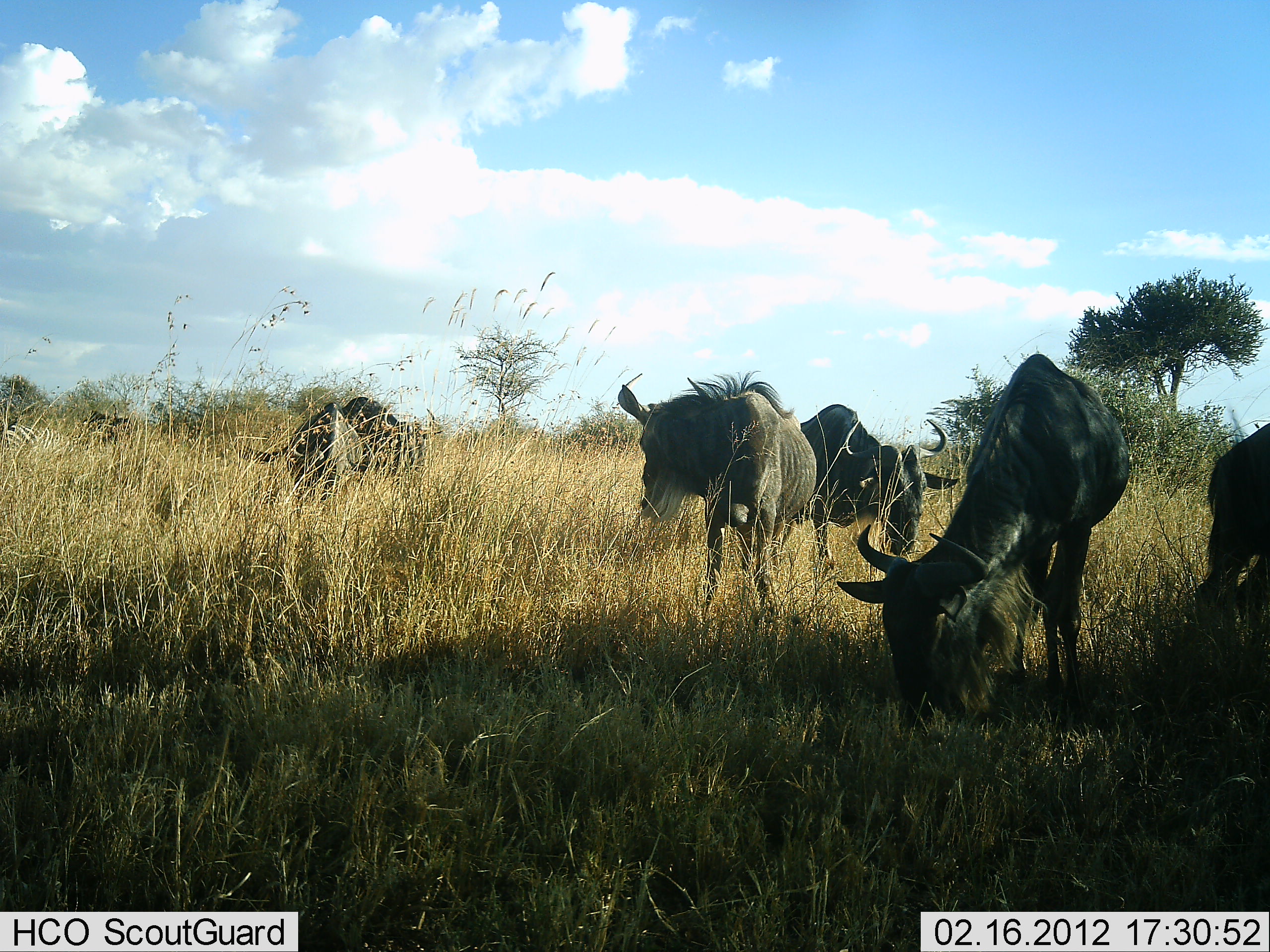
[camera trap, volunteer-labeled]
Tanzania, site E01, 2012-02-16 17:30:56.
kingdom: Animalia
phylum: Chordata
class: Mammalia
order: Artiodactyla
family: Bovidae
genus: Connochaetes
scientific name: Connochaetes taurinus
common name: blue wildebeest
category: wildebeest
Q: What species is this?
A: Wildebeest (blue wildebeest) (Connochaetes taurinus).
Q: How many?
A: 5.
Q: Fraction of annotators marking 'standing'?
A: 55%.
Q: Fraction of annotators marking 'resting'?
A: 5%.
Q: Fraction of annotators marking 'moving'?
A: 0%.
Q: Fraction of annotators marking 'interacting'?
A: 9%.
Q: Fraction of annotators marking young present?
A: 0%.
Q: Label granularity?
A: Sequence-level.